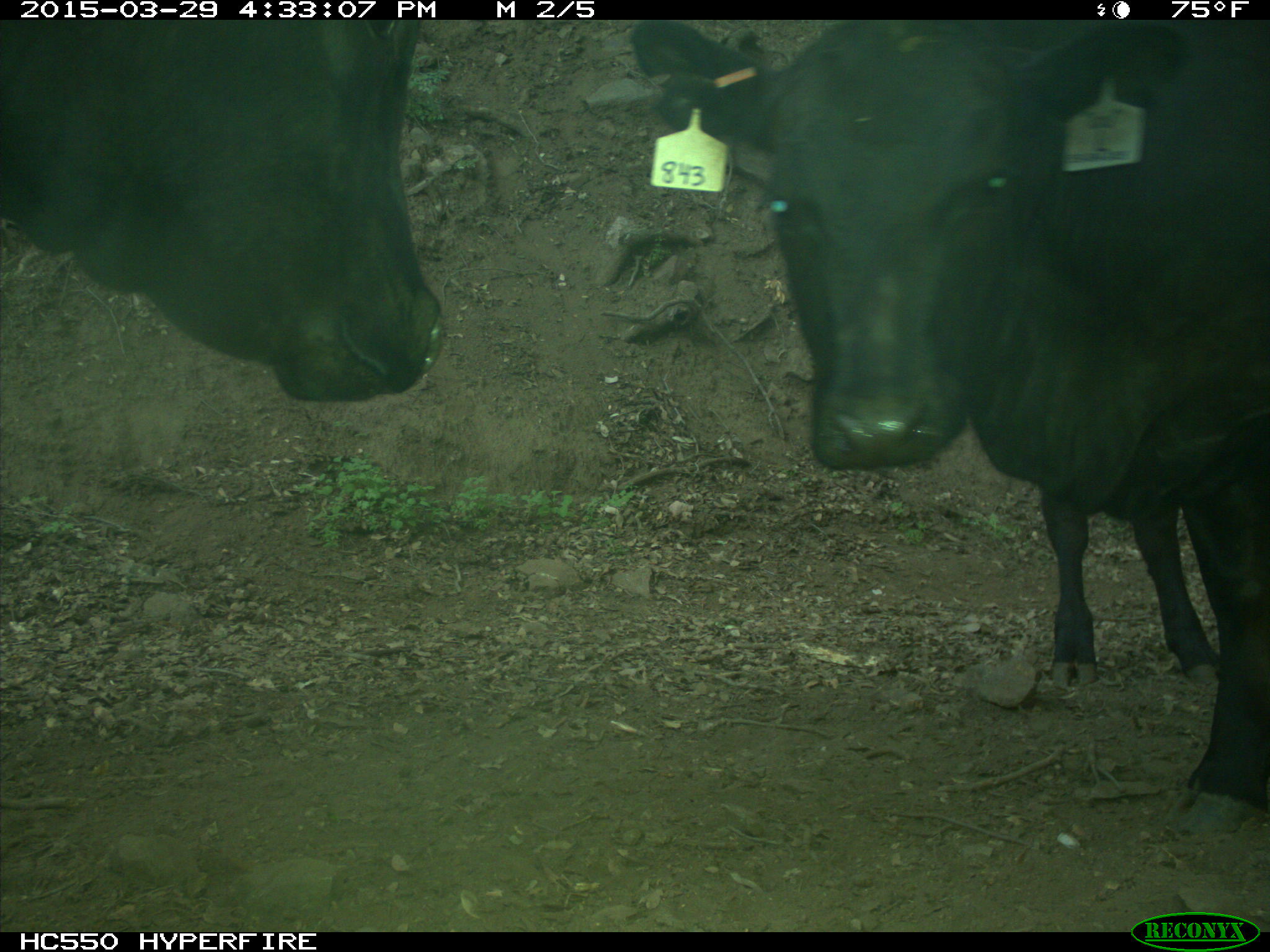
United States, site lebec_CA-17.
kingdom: Animalia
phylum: Chordata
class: Mammalia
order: Artiodactyla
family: Bovidae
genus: Bos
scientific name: Bos taurus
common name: domestic cow